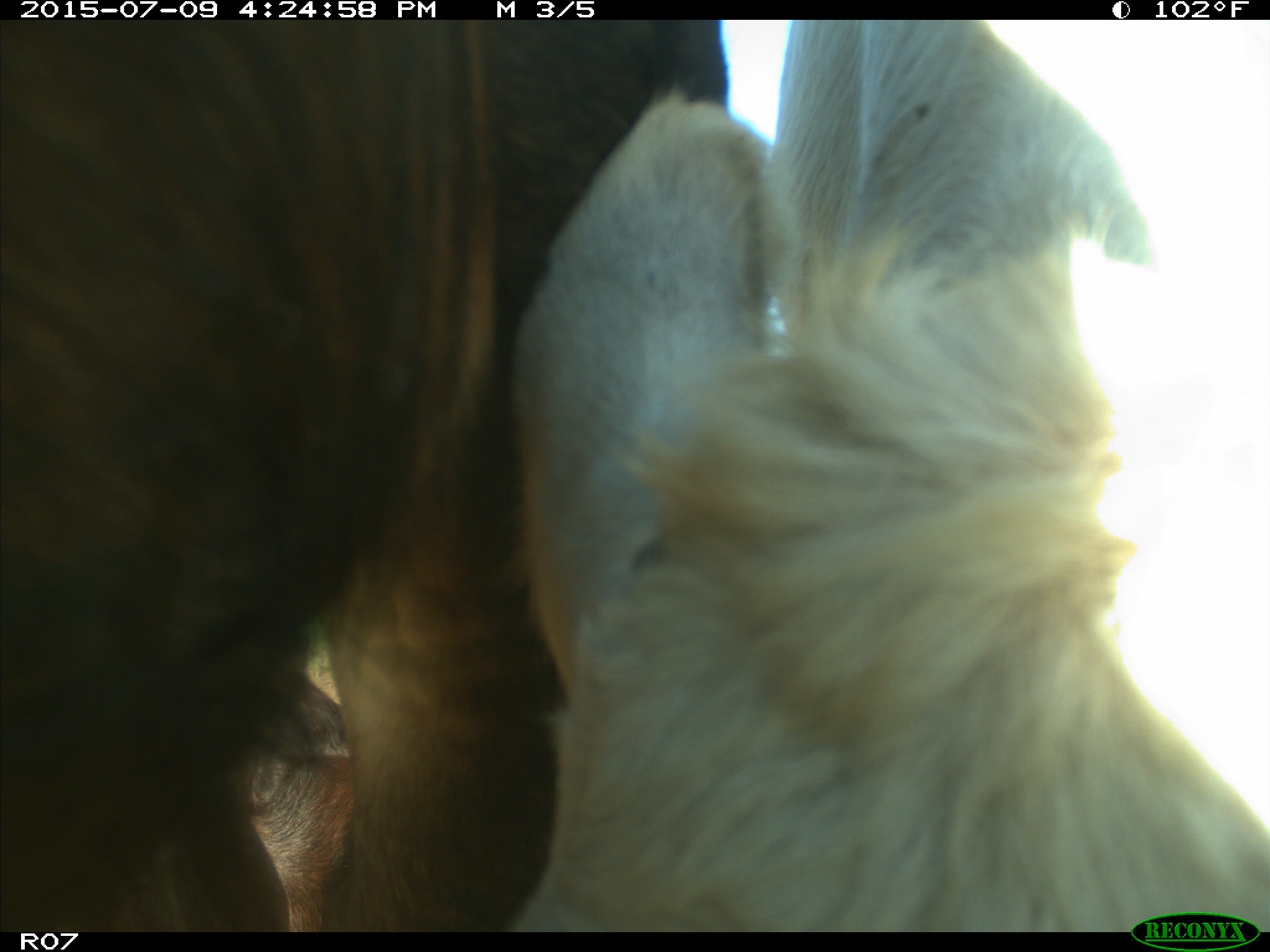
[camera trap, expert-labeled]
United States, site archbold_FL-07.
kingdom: Animalia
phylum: Chordata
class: Mammalia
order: Artiodactyla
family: Bovidae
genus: Bos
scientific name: Bos taurus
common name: domestic cow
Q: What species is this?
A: Bos taurus (domestic cow).